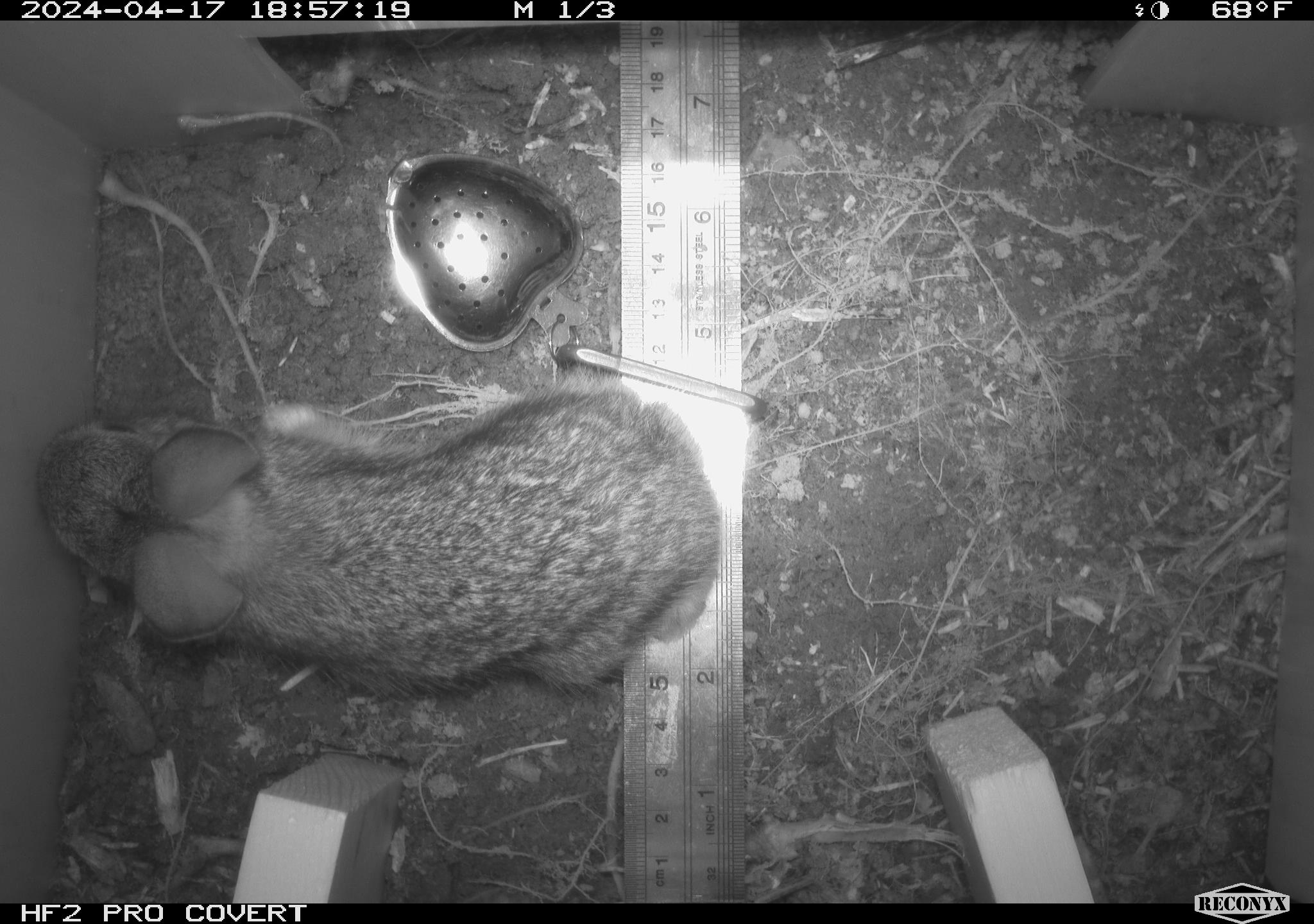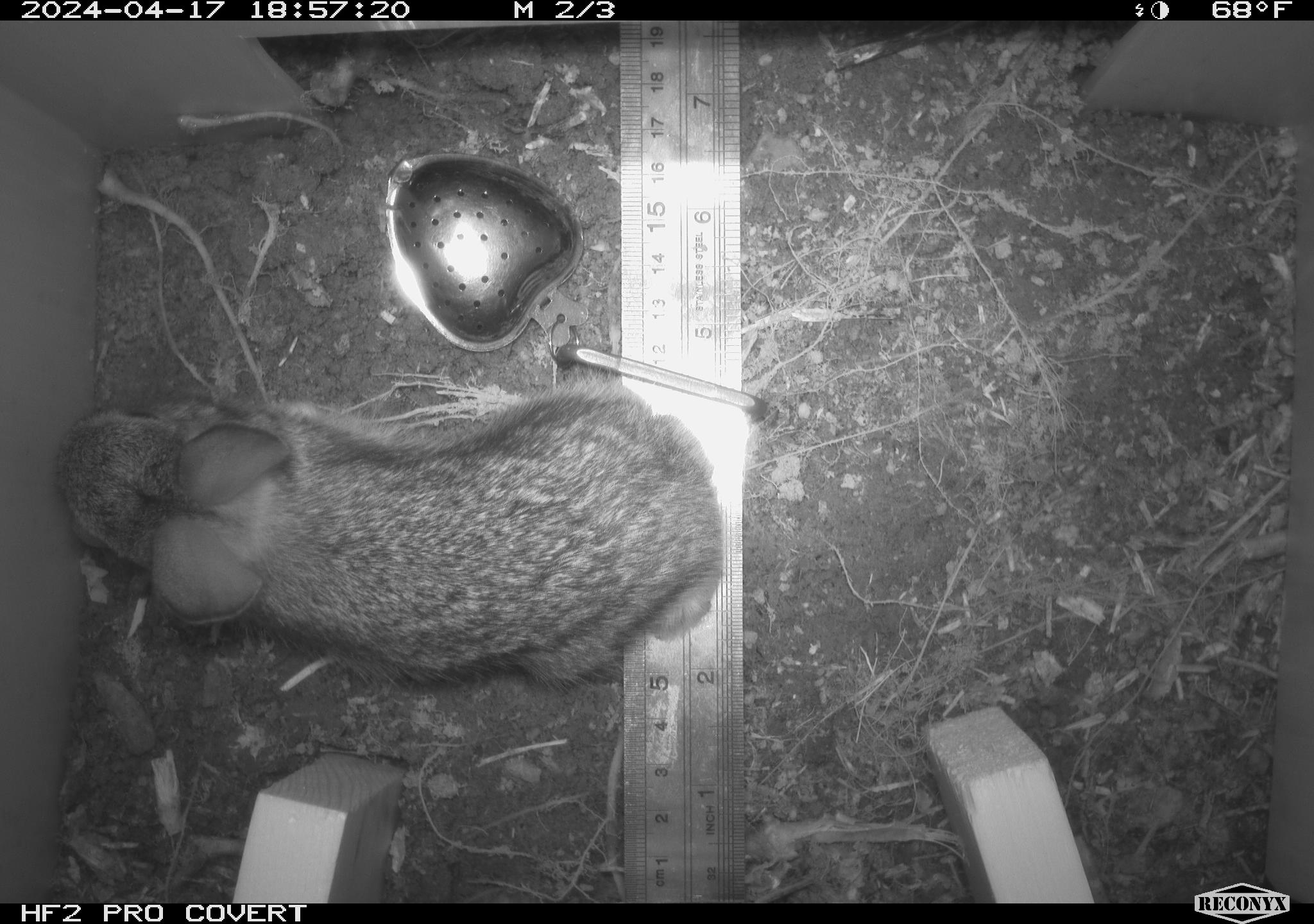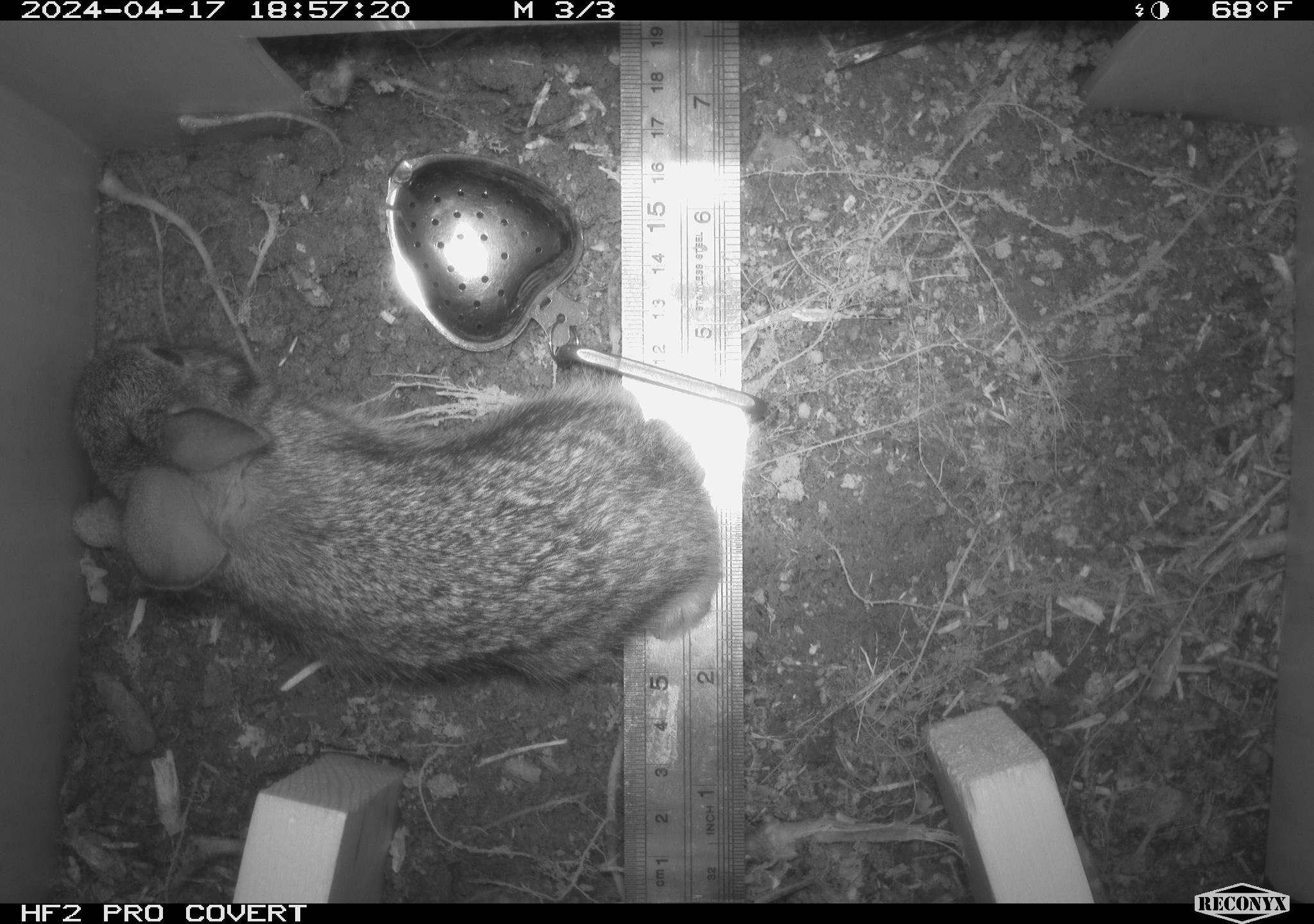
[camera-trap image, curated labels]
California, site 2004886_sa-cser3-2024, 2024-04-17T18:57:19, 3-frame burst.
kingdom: Animalia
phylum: Chordata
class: Mammalia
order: Lagomorpha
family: Leporidae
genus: Sylvilagus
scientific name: Sylvilagus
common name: cottontail rabbits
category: sylvilagus species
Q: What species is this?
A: Sylvilagus species (cottontail rabbits) (Sylvilagus).